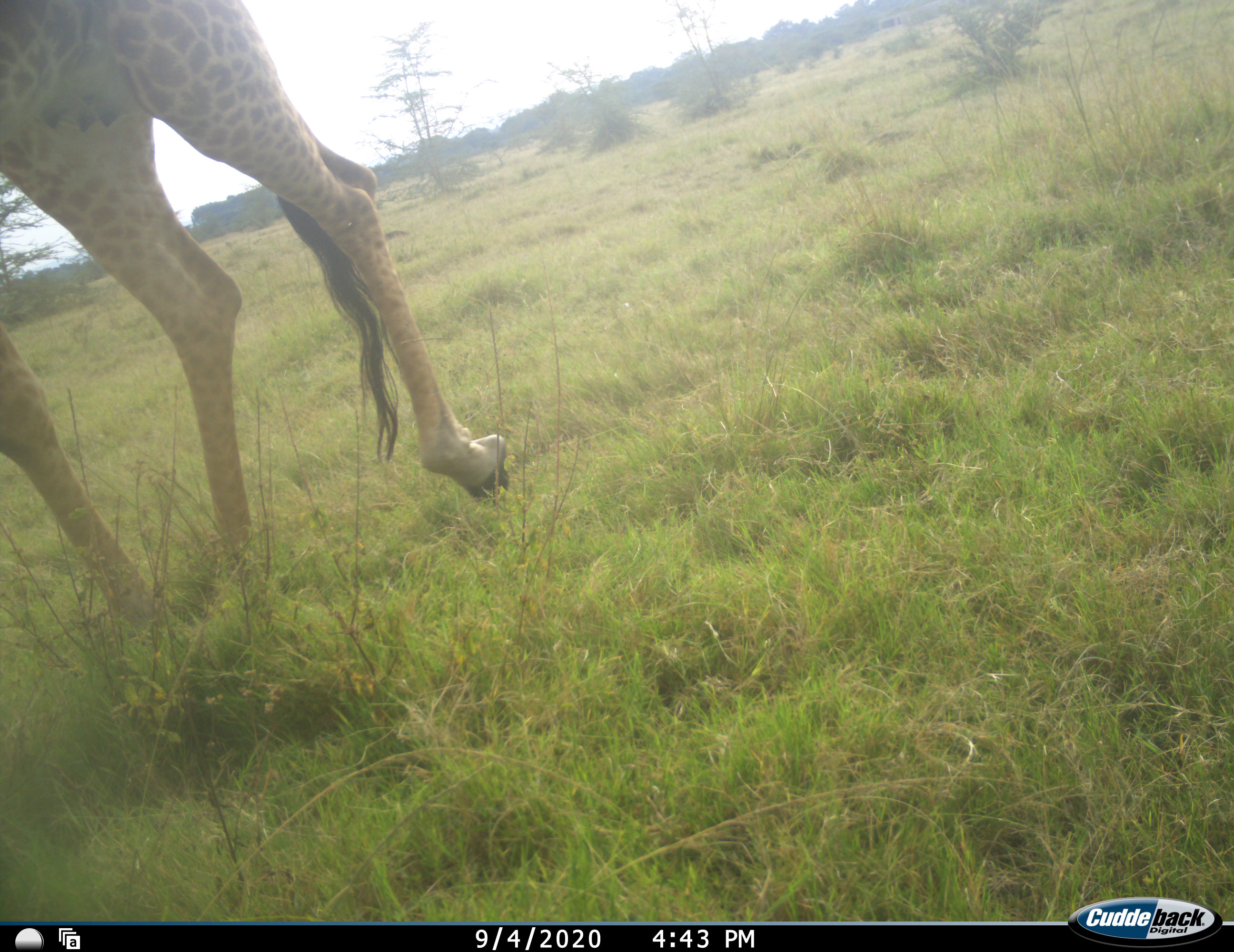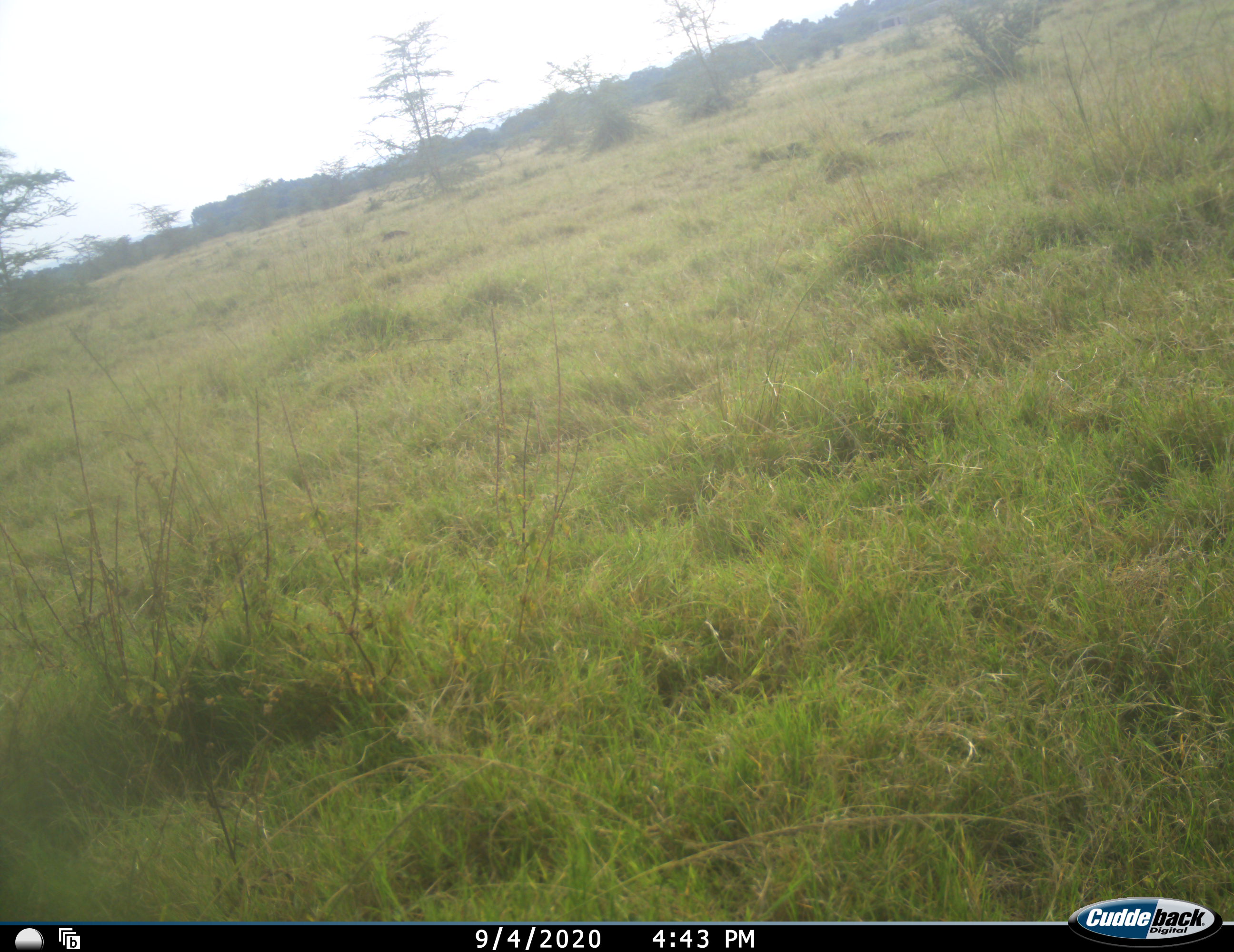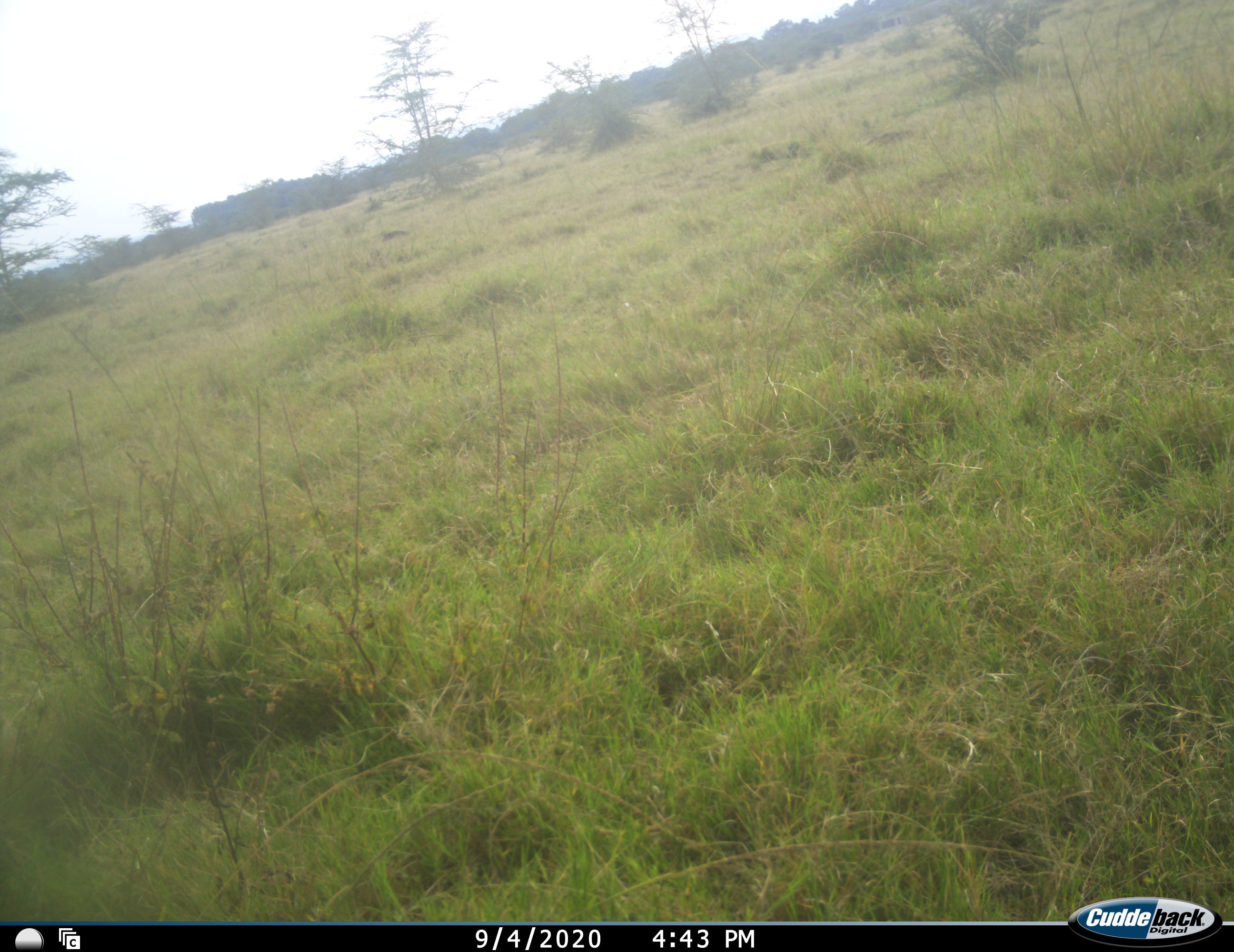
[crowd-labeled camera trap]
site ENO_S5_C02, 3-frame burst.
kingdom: Animalia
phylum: Chordata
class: Mammalia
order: Artiodactyla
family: Giraffidae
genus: Giraffa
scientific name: Giraffa camelopardalis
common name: giraffe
Giraffe (Giraffa camelopardalis), count 1. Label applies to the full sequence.